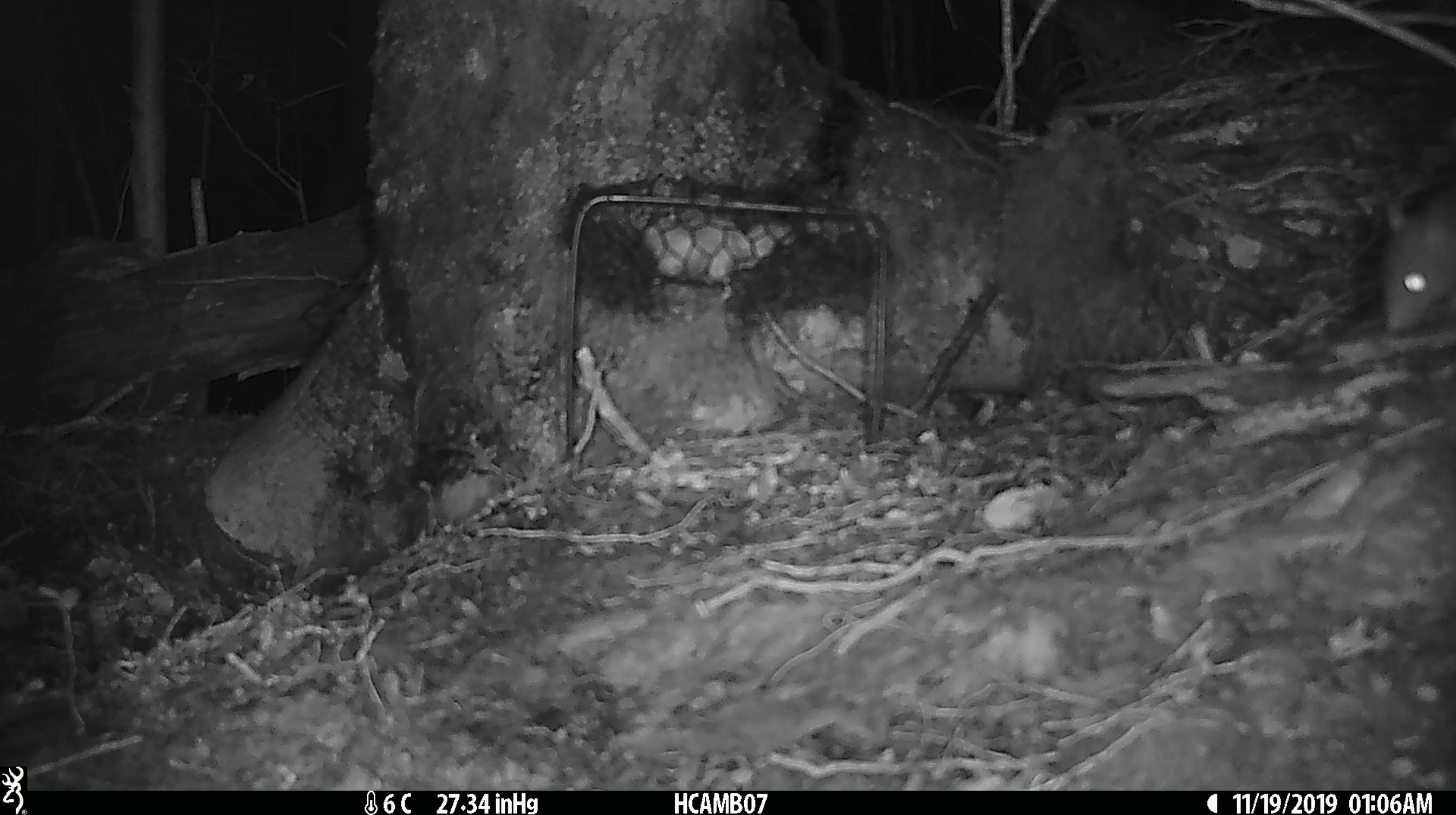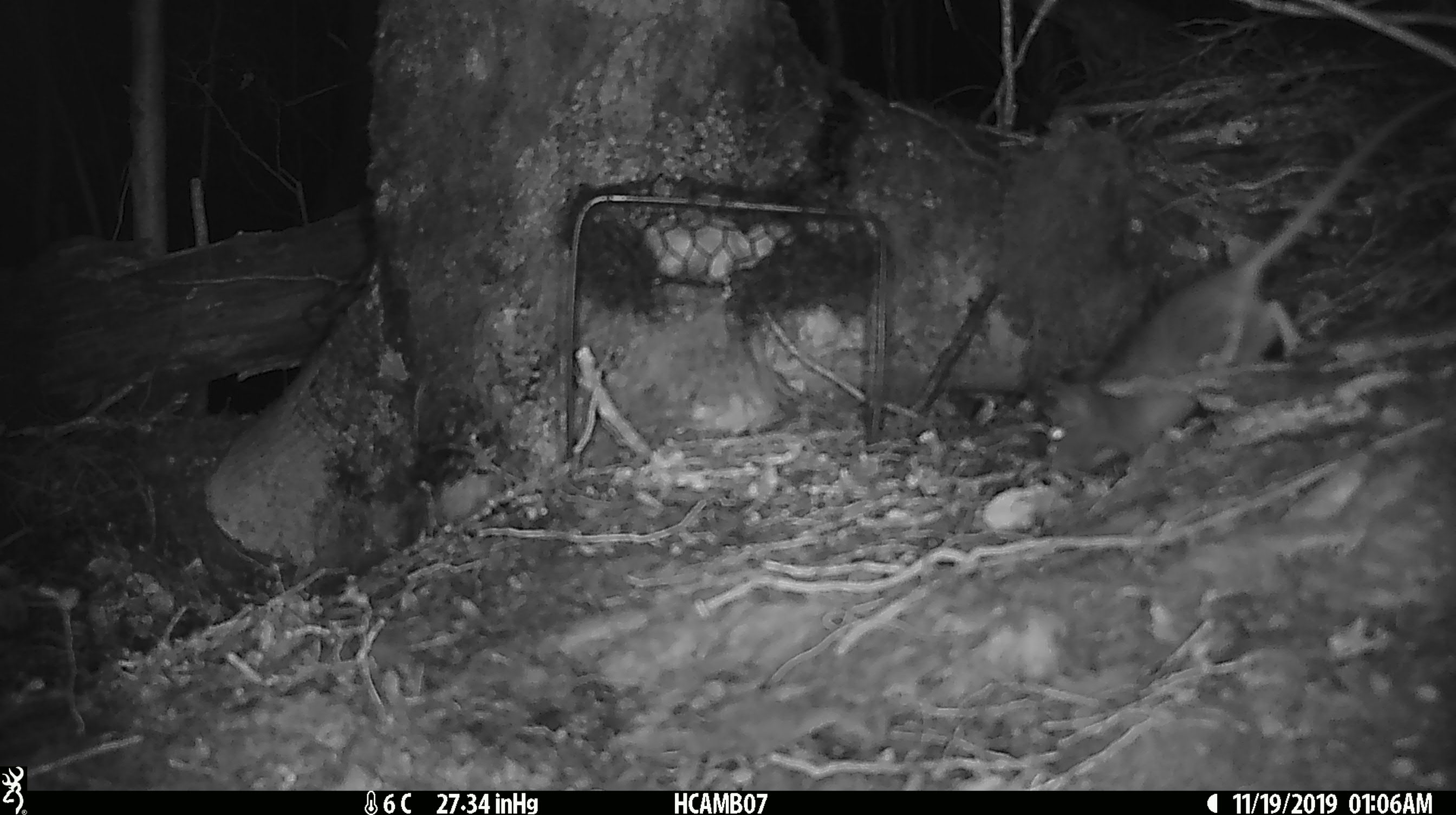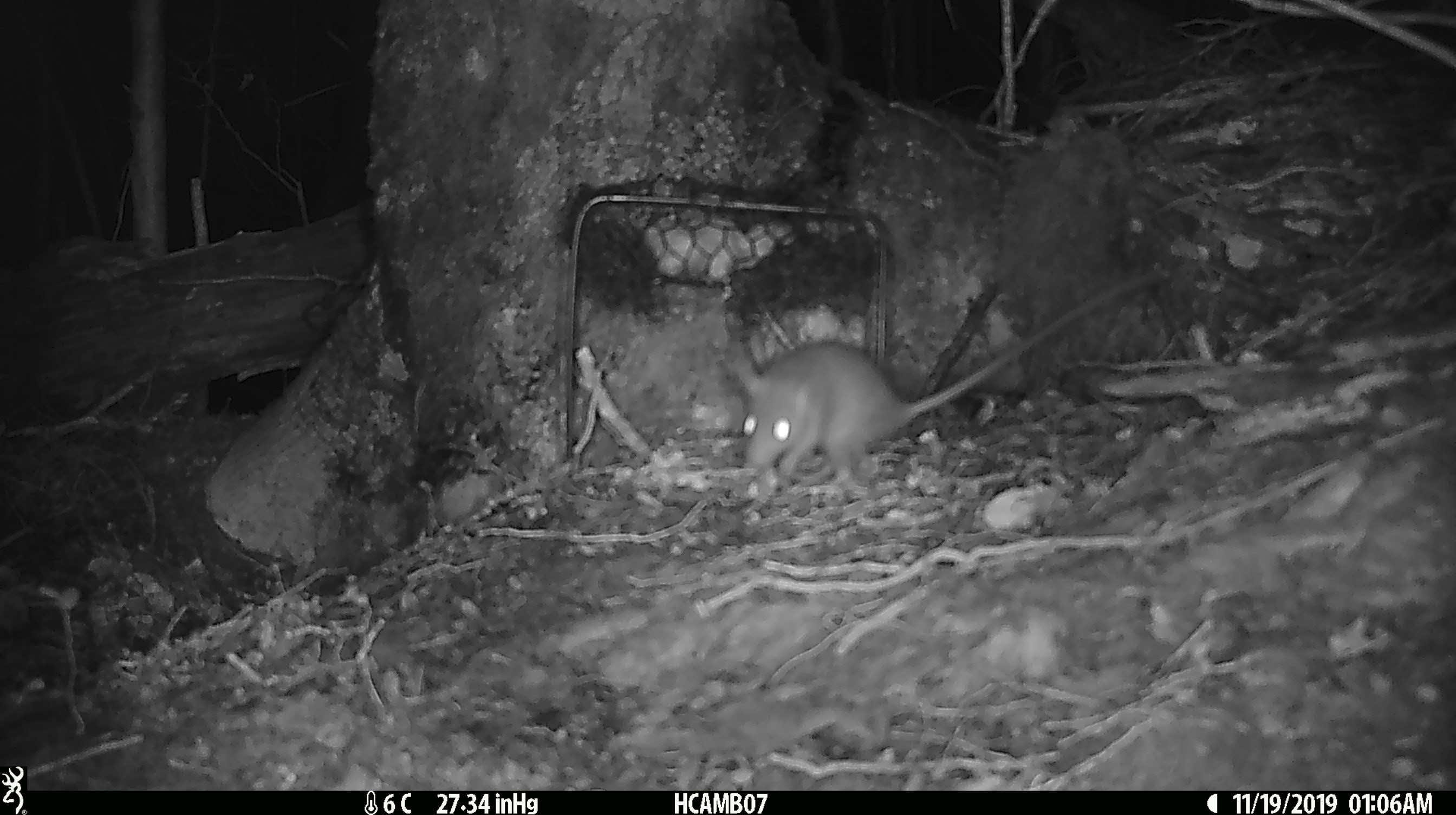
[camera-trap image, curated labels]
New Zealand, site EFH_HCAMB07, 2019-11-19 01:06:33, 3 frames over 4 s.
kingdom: Animalia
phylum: Chordata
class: Mammalia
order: Rodentia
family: Muridae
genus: Mus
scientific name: Mus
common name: mouse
Mouse (Mus).